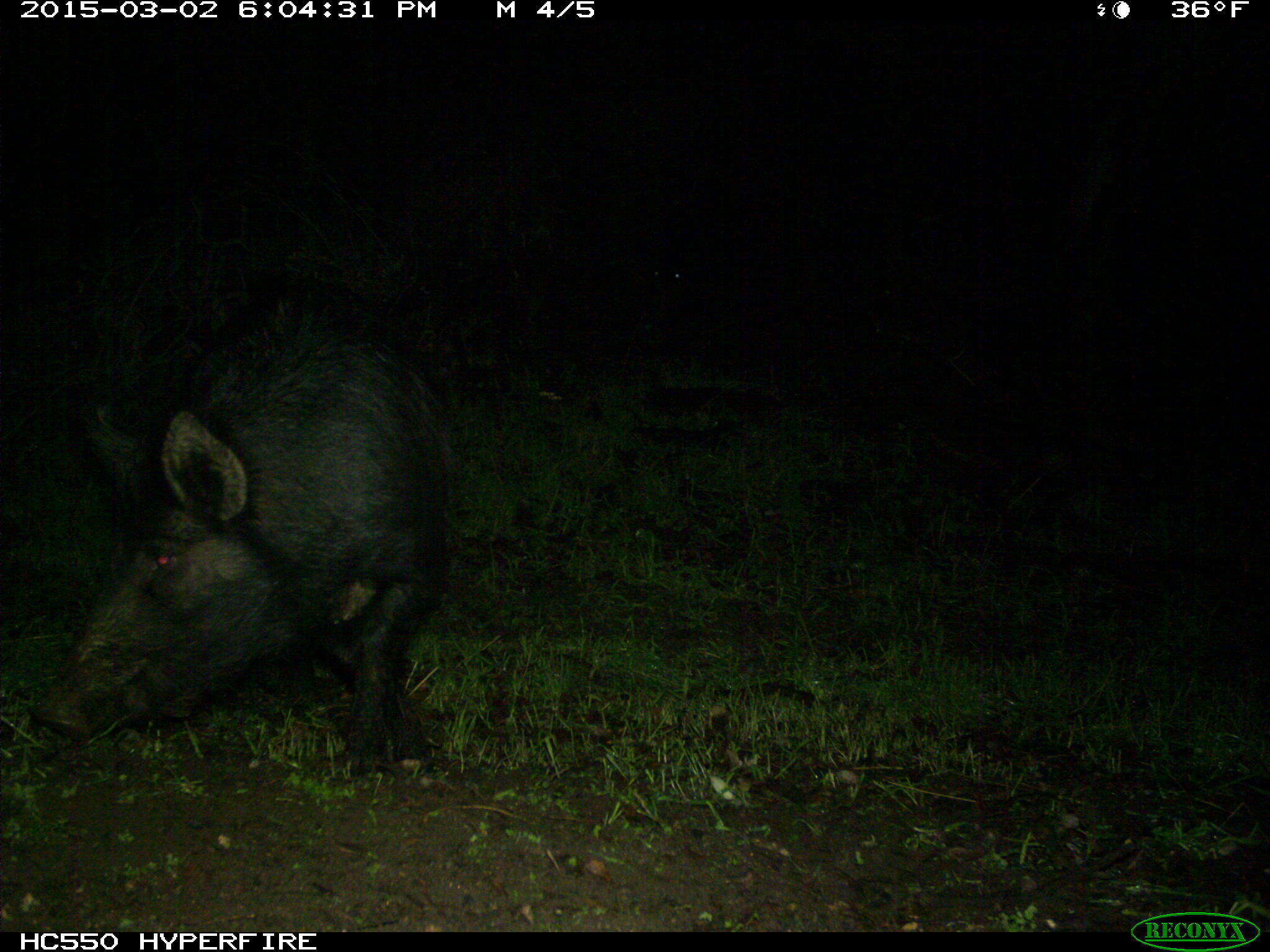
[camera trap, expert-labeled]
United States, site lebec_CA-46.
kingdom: Animalia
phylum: Chordata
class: Mammalia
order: Artiodactyla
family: Suidae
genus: Sus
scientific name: Sus scrofa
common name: wild boar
Sus scrofa (wild boar).